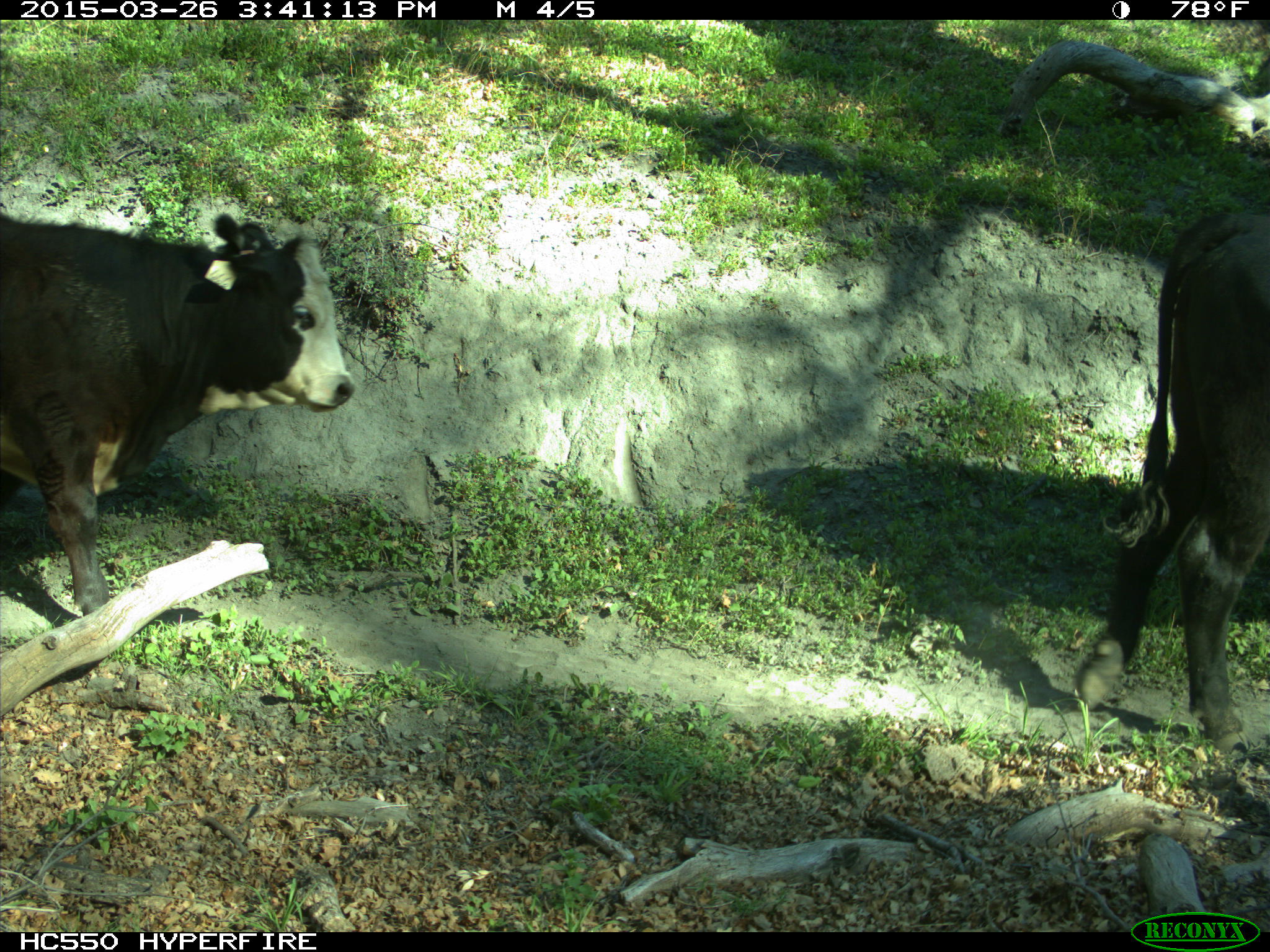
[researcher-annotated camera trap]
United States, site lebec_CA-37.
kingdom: Animalia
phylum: Chordata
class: Mammalia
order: Artiodactyla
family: Bovidae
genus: Bos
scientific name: Bos taurus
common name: domestic cow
Bos taurus (domestic cow).